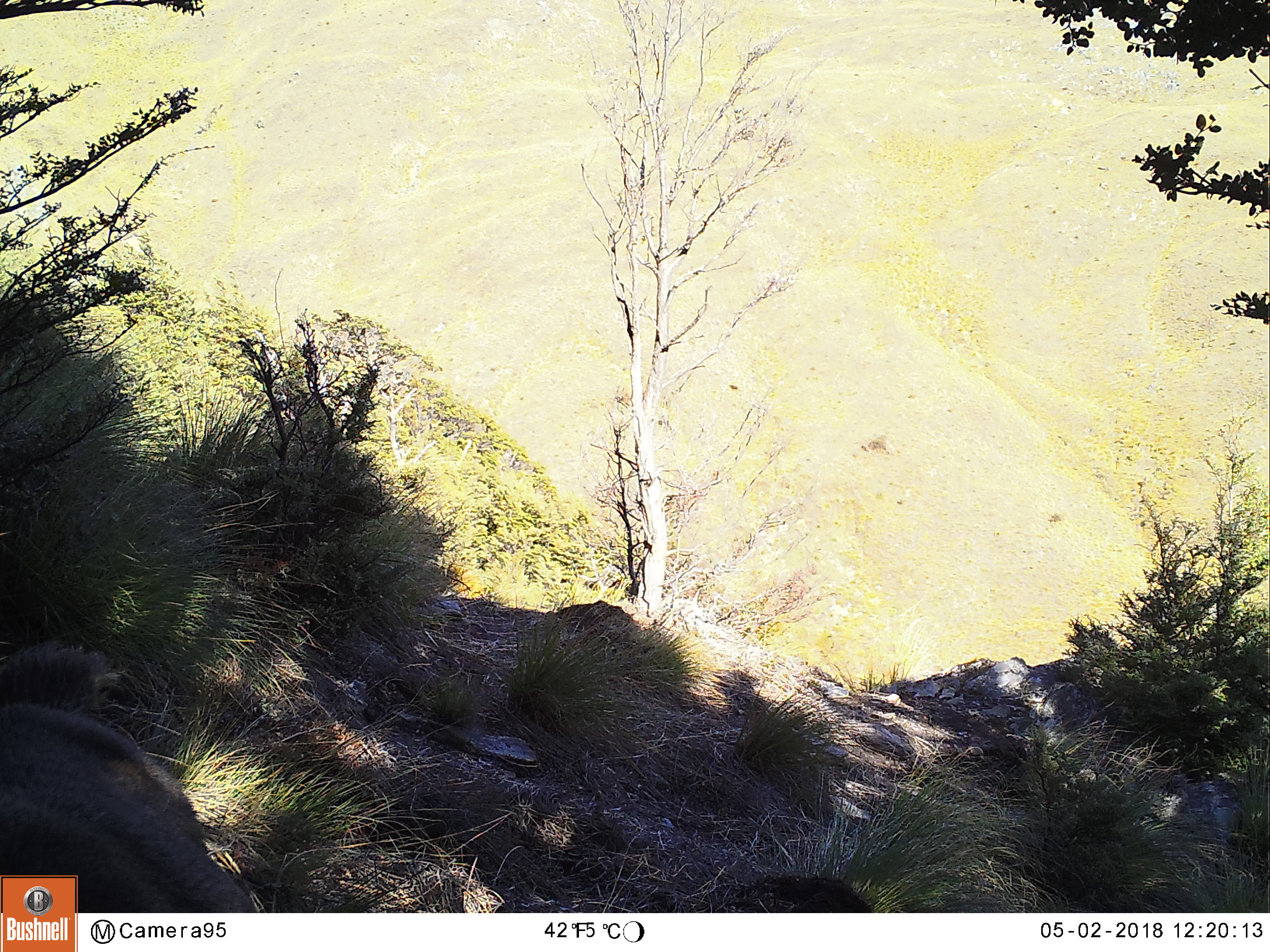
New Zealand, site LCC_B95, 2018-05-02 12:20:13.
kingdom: Animalia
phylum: Chordata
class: Mammalia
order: Artiodactyla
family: Cervidae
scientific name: Cervidae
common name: deer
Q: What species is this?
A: Deer (Cervidae).